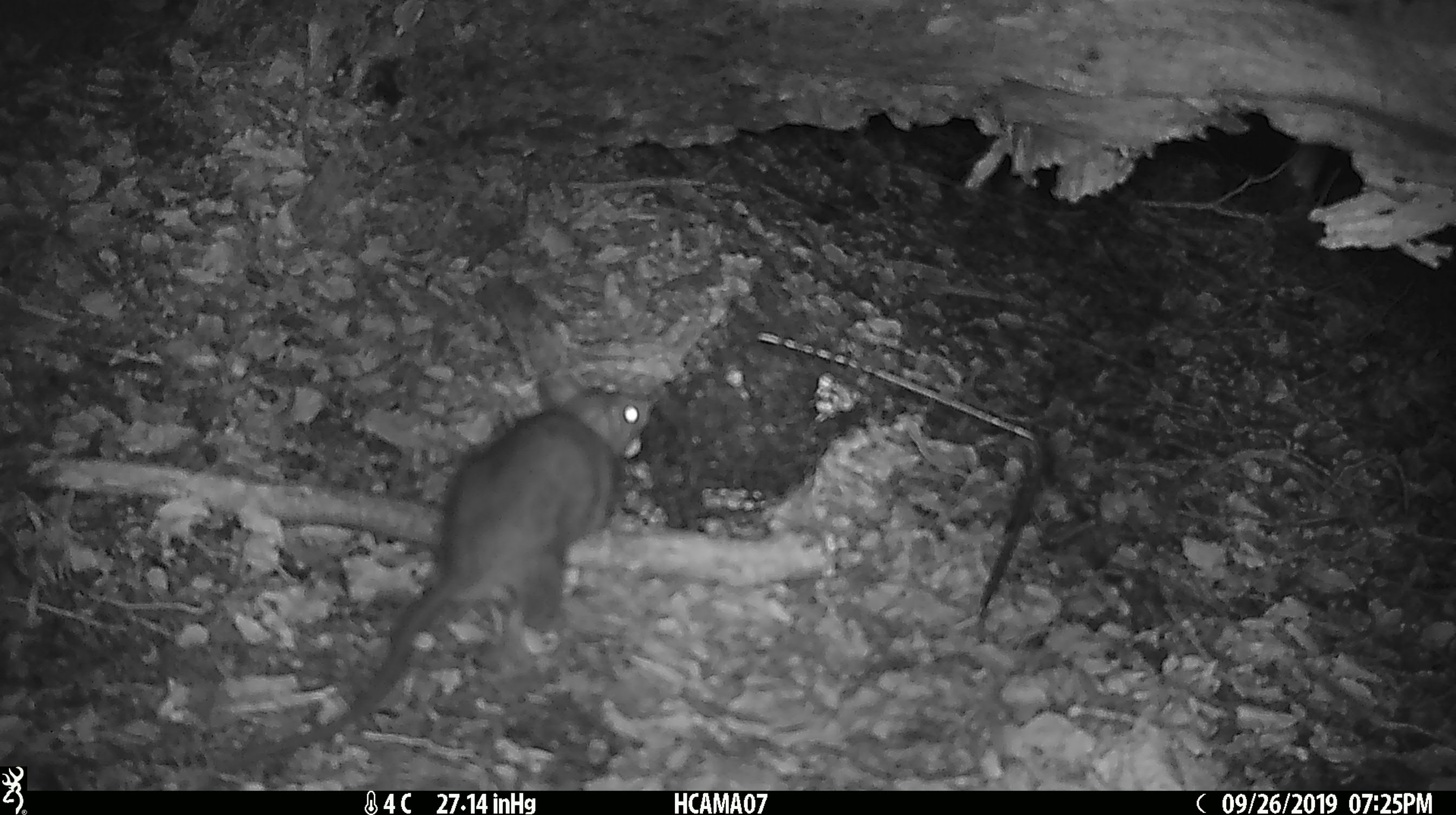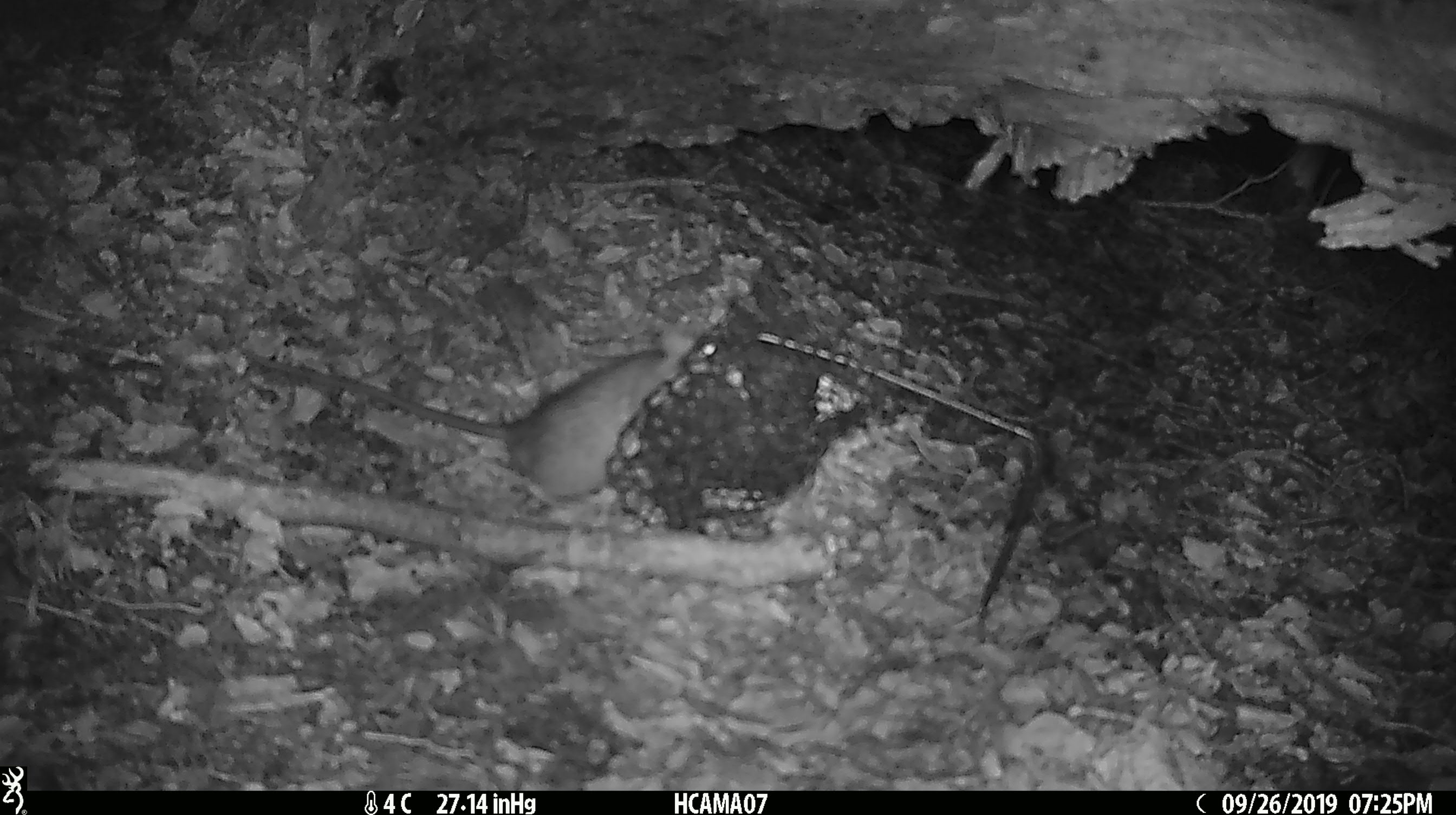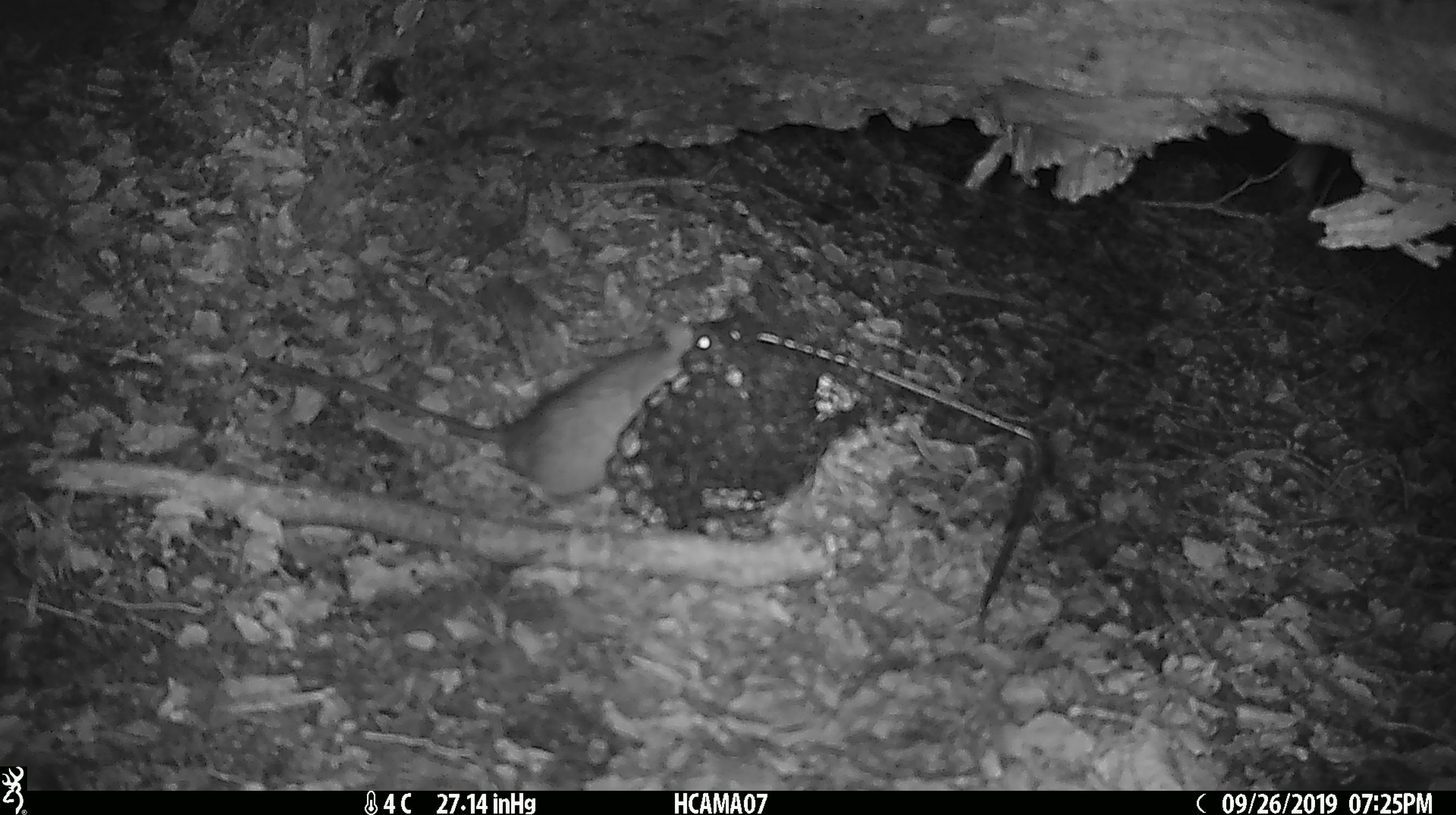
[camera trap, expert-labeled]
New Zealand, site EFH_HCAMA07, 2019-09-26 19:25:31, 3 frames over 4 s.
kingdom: Animalia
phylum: Chordata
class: Mammalia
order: Rodentia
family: Muridae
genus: Rattus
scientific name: Rattus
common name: rat